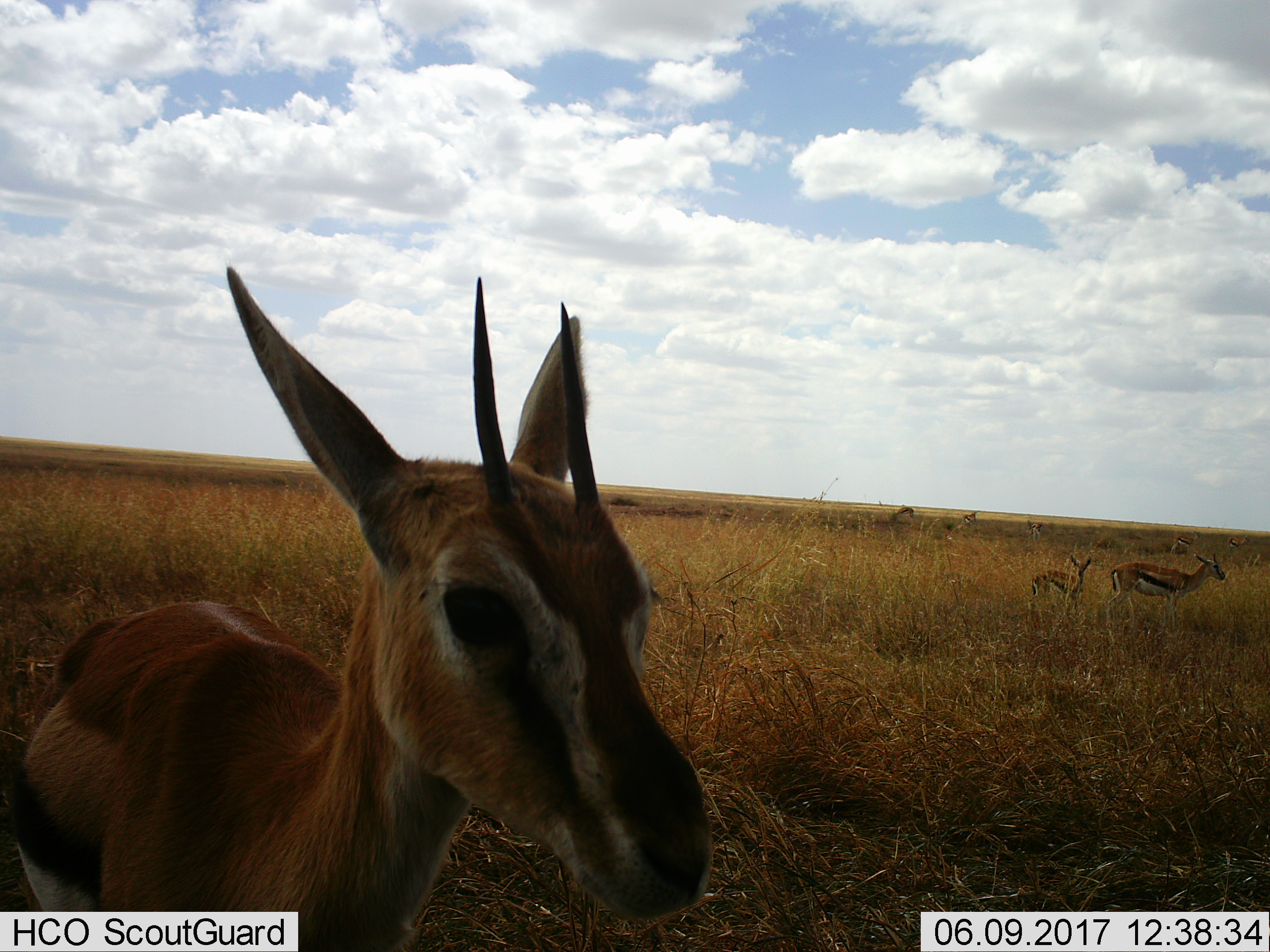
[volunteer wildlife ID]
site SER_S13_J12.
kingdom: Animalia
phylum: Chordata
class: Mammalia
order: Artiodactyla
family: Bovidae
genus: Eudorcas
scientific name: Eudorcas thomsonii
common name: thomson's gazelle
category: gazellethomsons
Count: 8.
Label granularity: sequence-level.